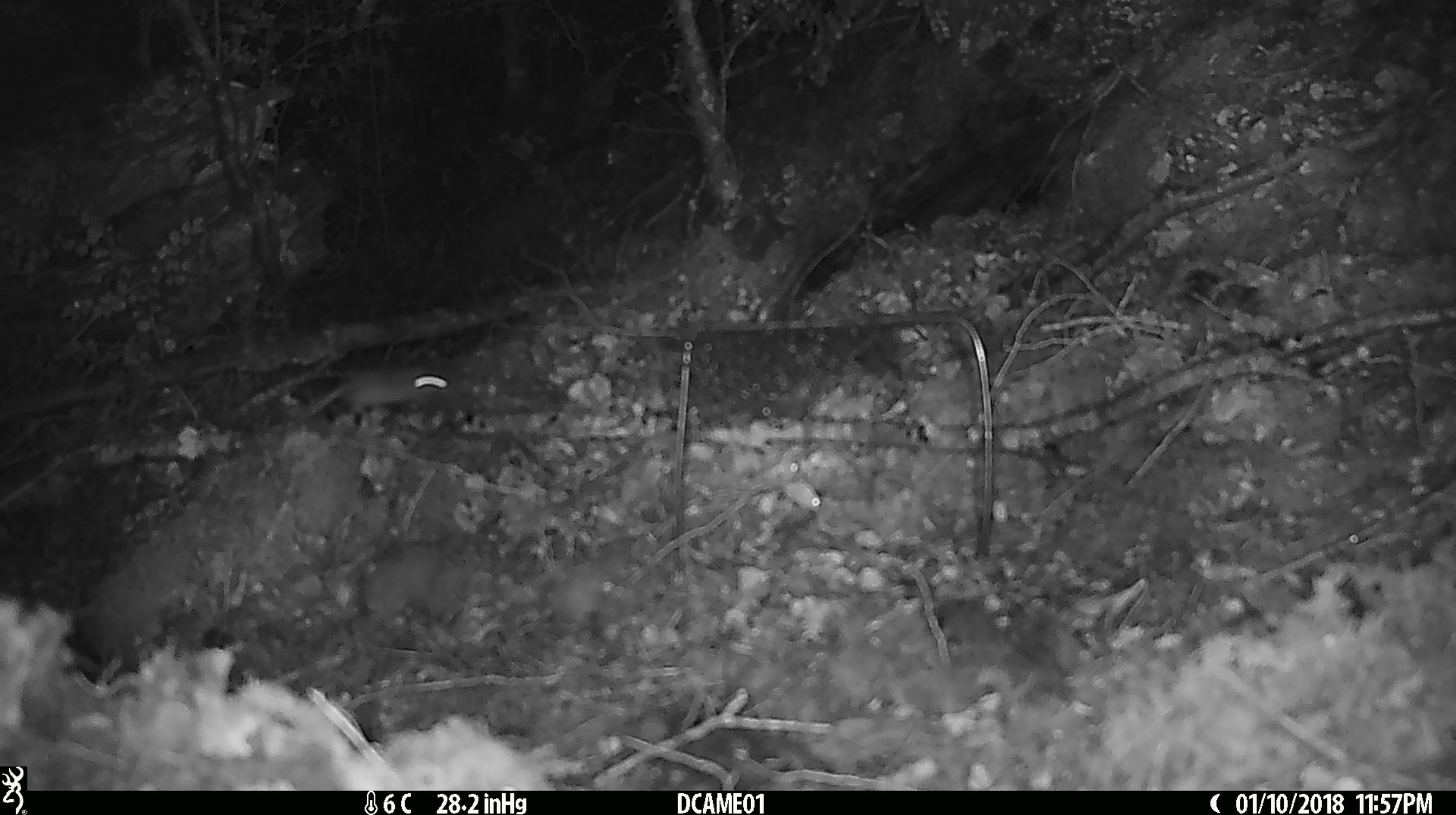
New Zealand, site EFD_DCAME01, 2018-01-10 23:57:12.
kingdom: Animalia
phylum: Chordata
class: Mammalia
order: Rodentia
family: Muridae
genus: Mus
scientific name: Mus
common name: mouse